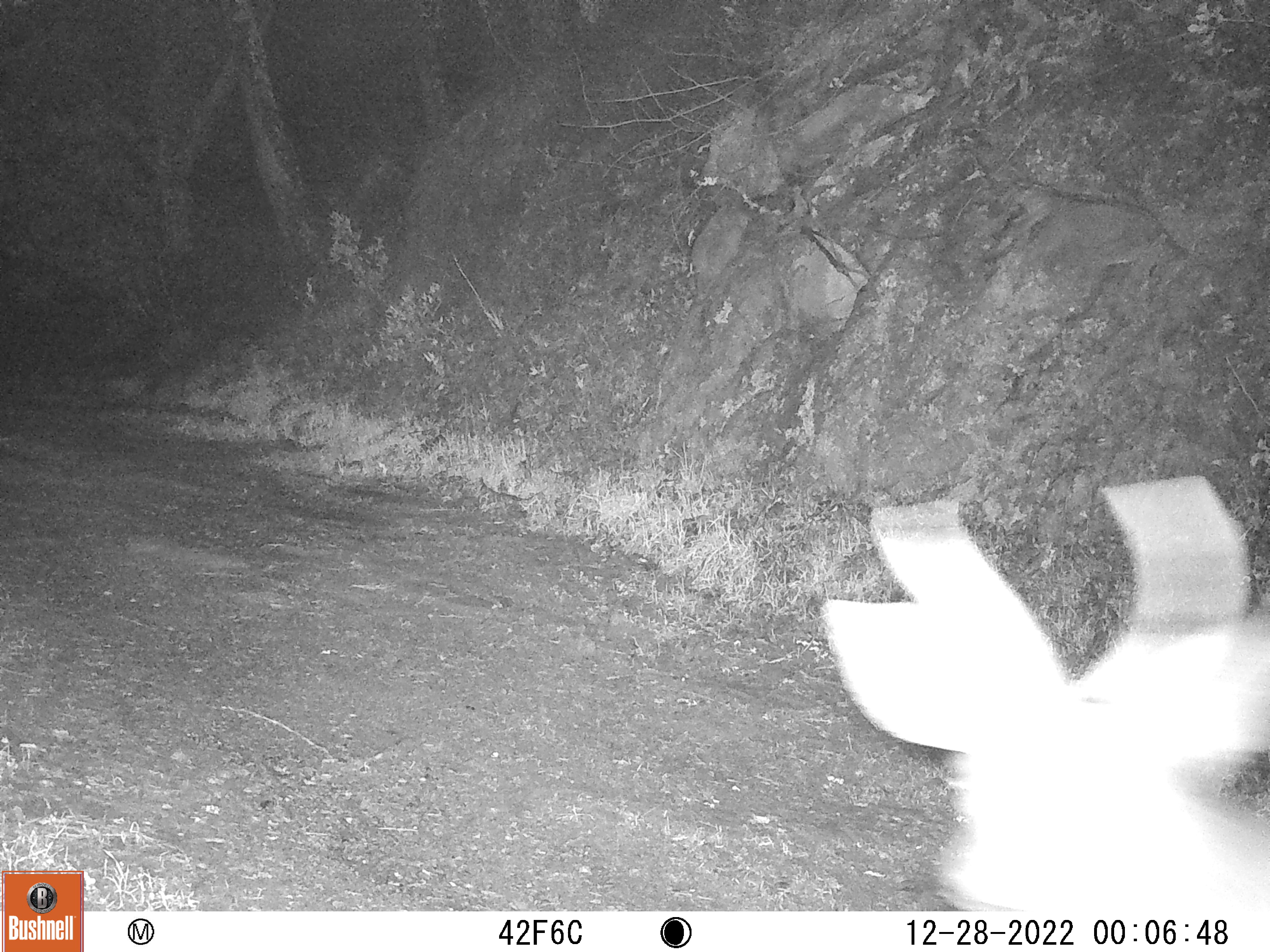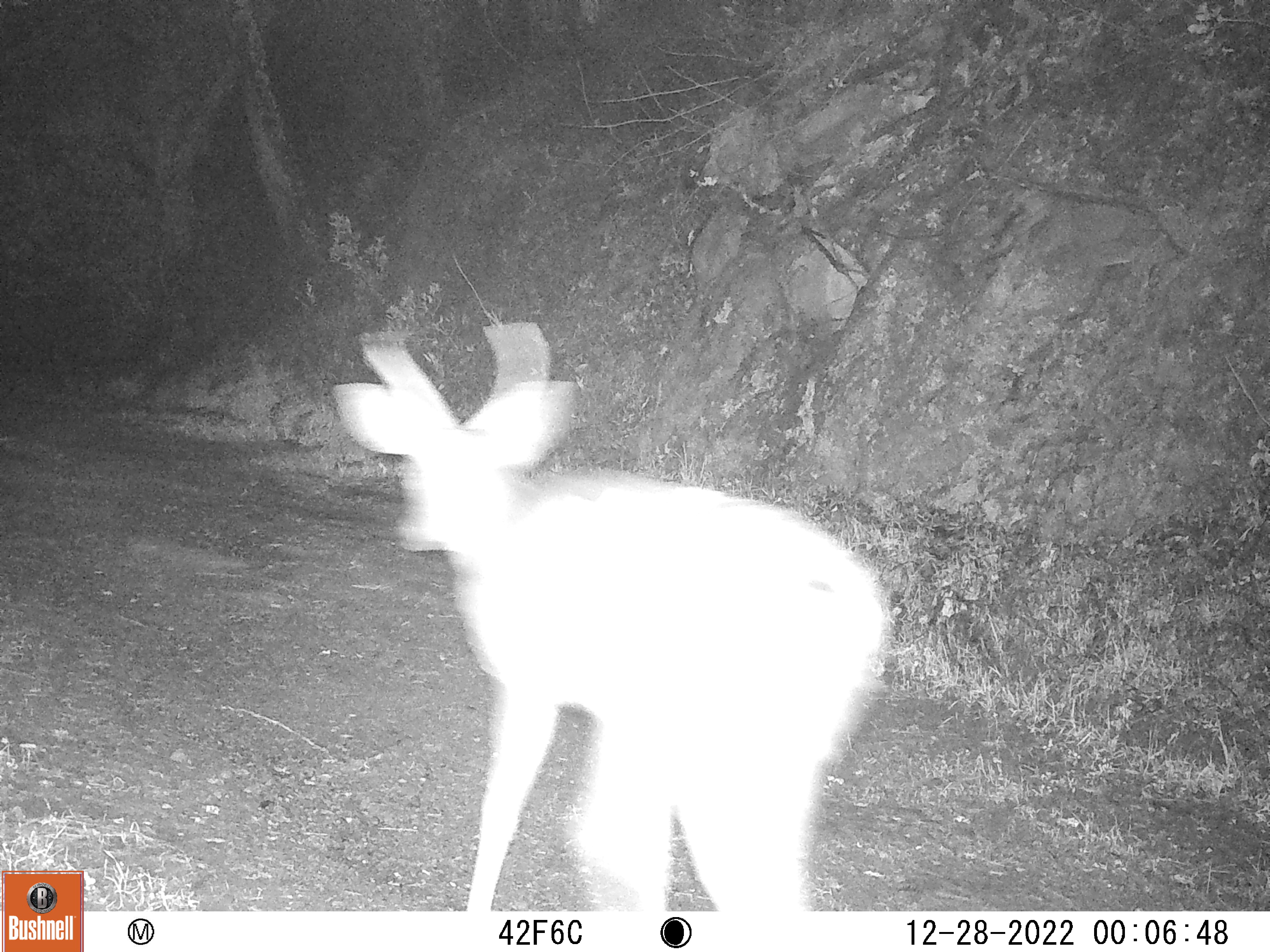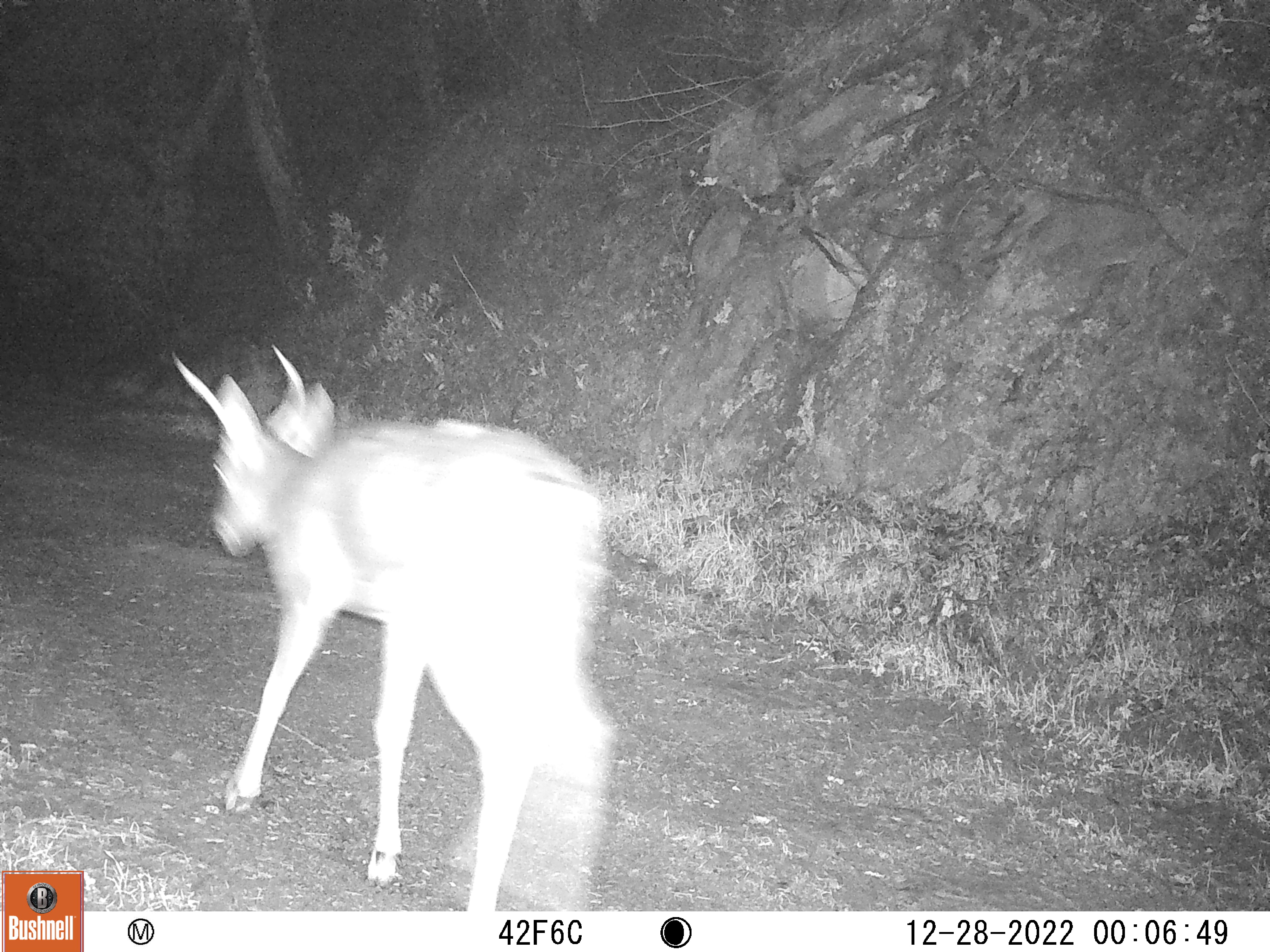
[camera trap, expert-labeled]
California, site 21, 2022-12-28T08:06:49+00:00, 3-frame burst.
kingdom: Animalia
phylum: Chordata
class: Mammalia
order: Artiodactyla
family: Cervidae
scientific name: Cervidae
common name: elk or deer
Elk or deer (Cervidae).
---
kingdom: Animalia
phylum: Chordata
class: Mammalia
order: Artiodactyla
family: Cervidae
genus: Odocoileus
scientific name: Odocoileus hemionus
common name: mule deer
Mule deer (Odocoileus hemionus).